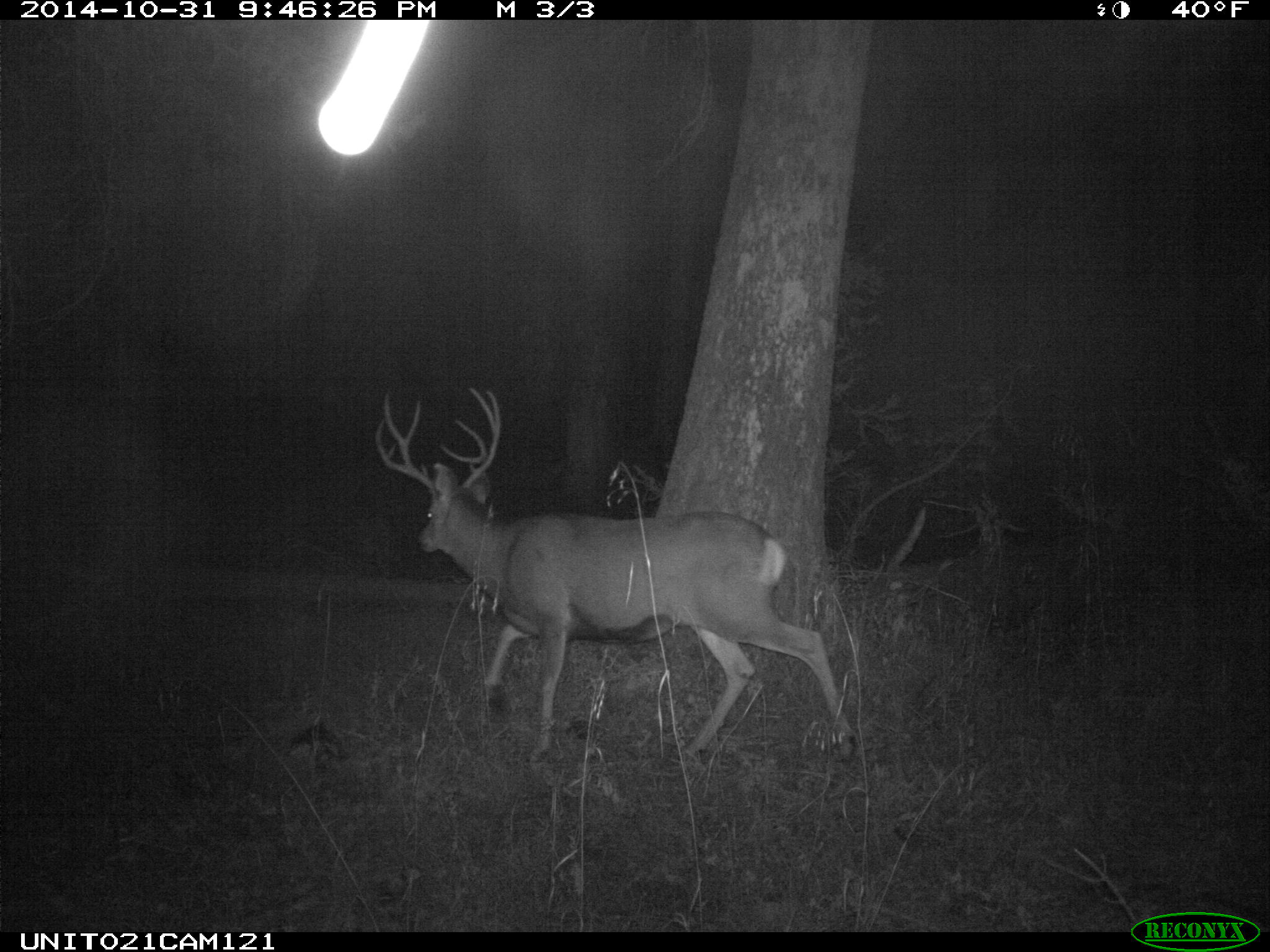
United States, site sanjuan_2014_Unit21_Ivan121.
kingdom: Animalia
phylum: Chordata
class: Mammalia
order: Artiodactyla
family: Cervidae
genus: Odocoileus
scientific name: Odocoileus hemionus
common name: mule deer